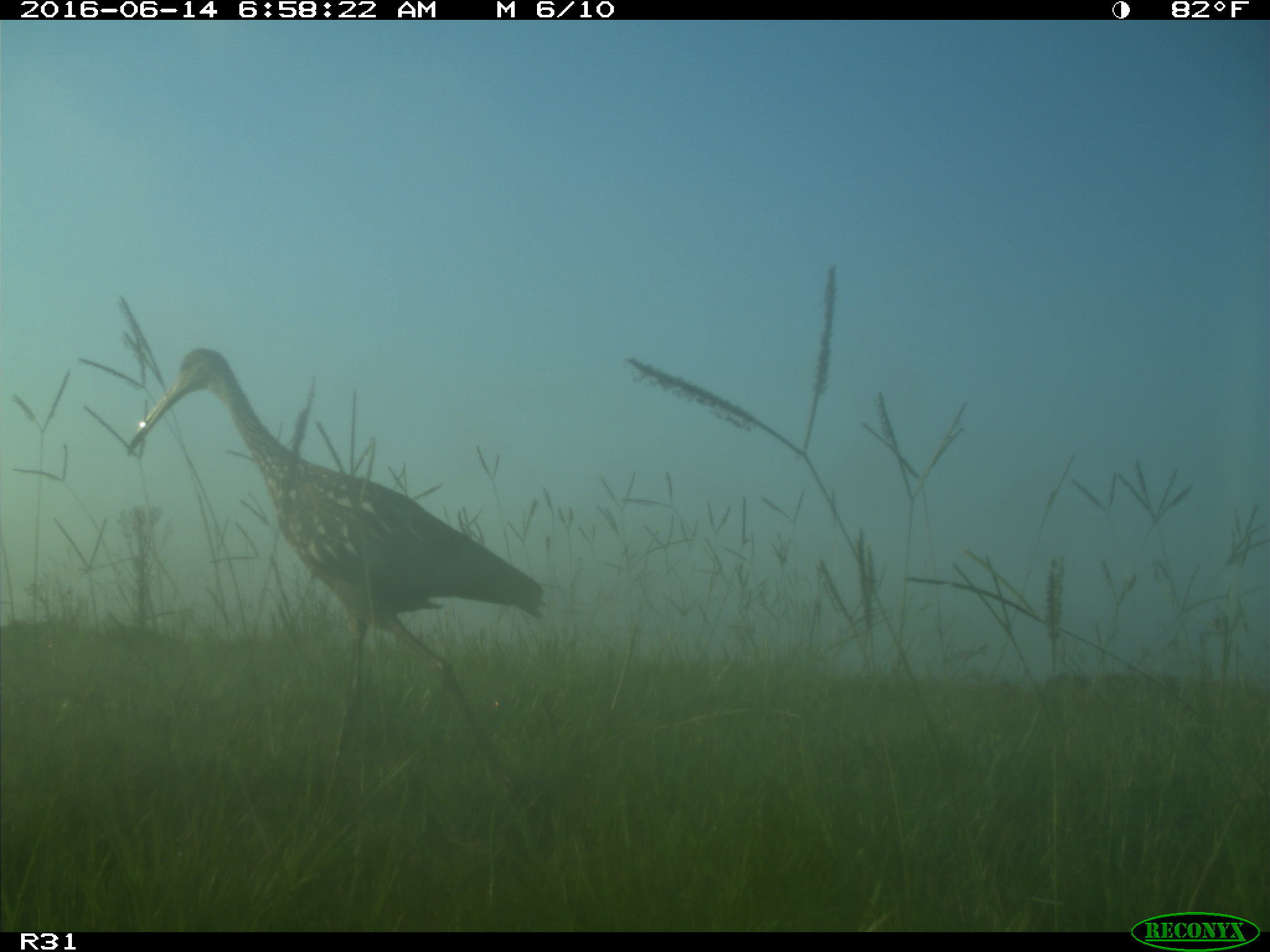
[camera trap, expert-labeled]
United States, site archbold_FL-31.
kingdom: Animalia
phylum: Chordata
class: Aves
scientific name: Aves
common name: birds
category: unidentified bird